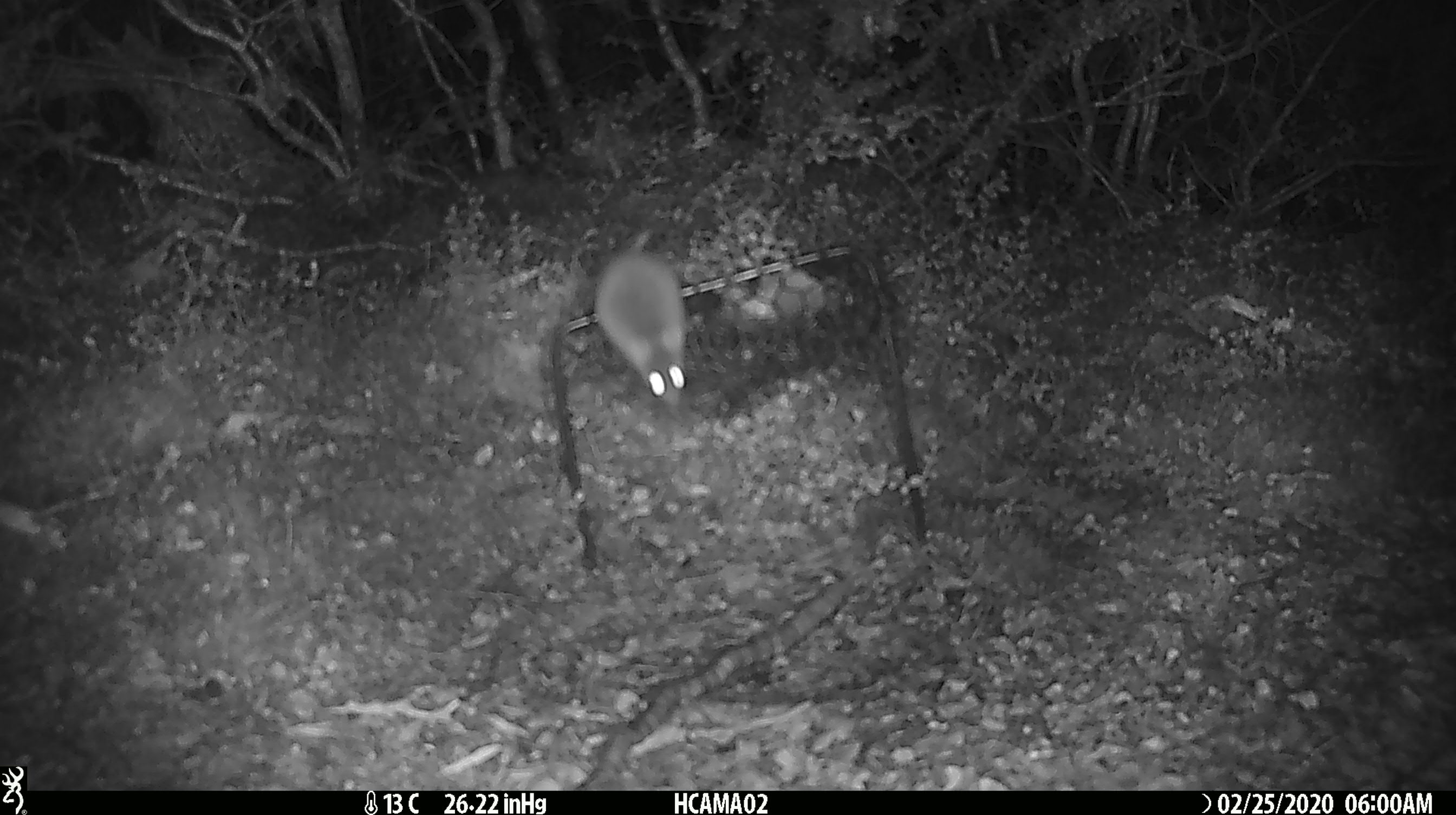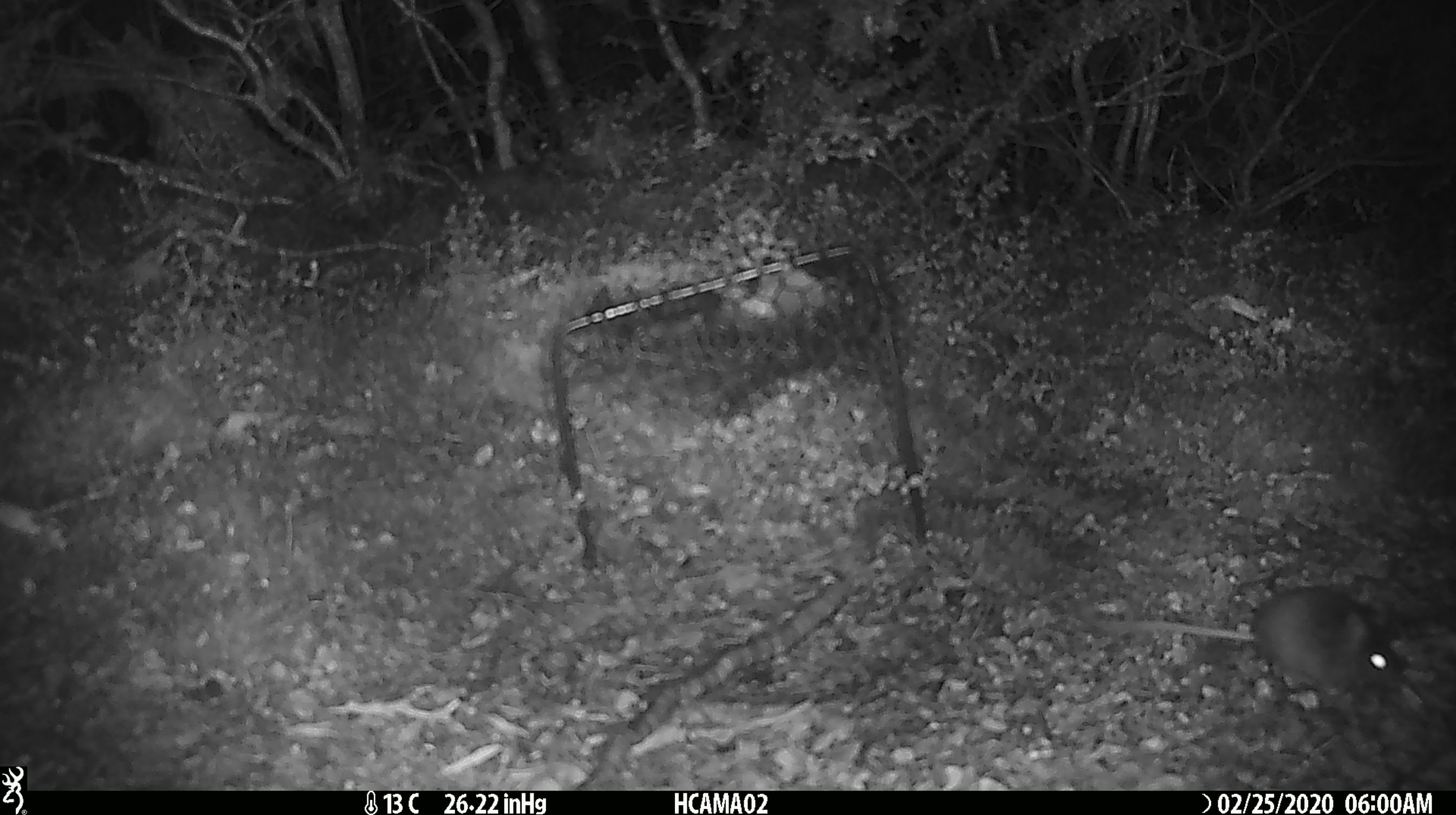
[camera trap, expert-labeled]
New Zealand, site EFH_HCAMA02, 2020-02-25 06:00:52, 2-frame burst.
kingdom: Animalia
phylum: Chordata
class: Mammalia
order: Rodentia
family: Muridae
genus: Mus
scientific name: Mus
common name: mouse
Mouse (Mus).